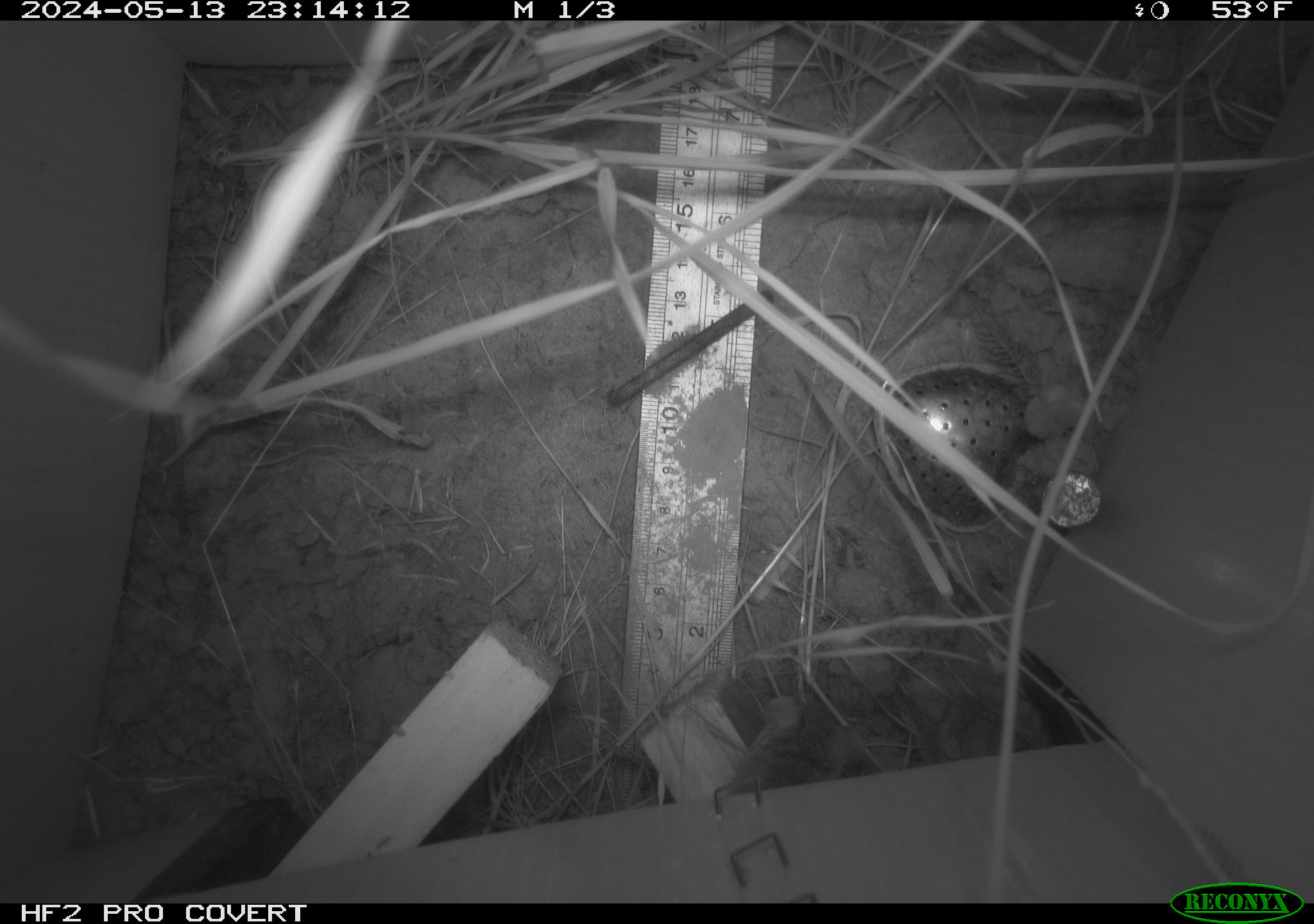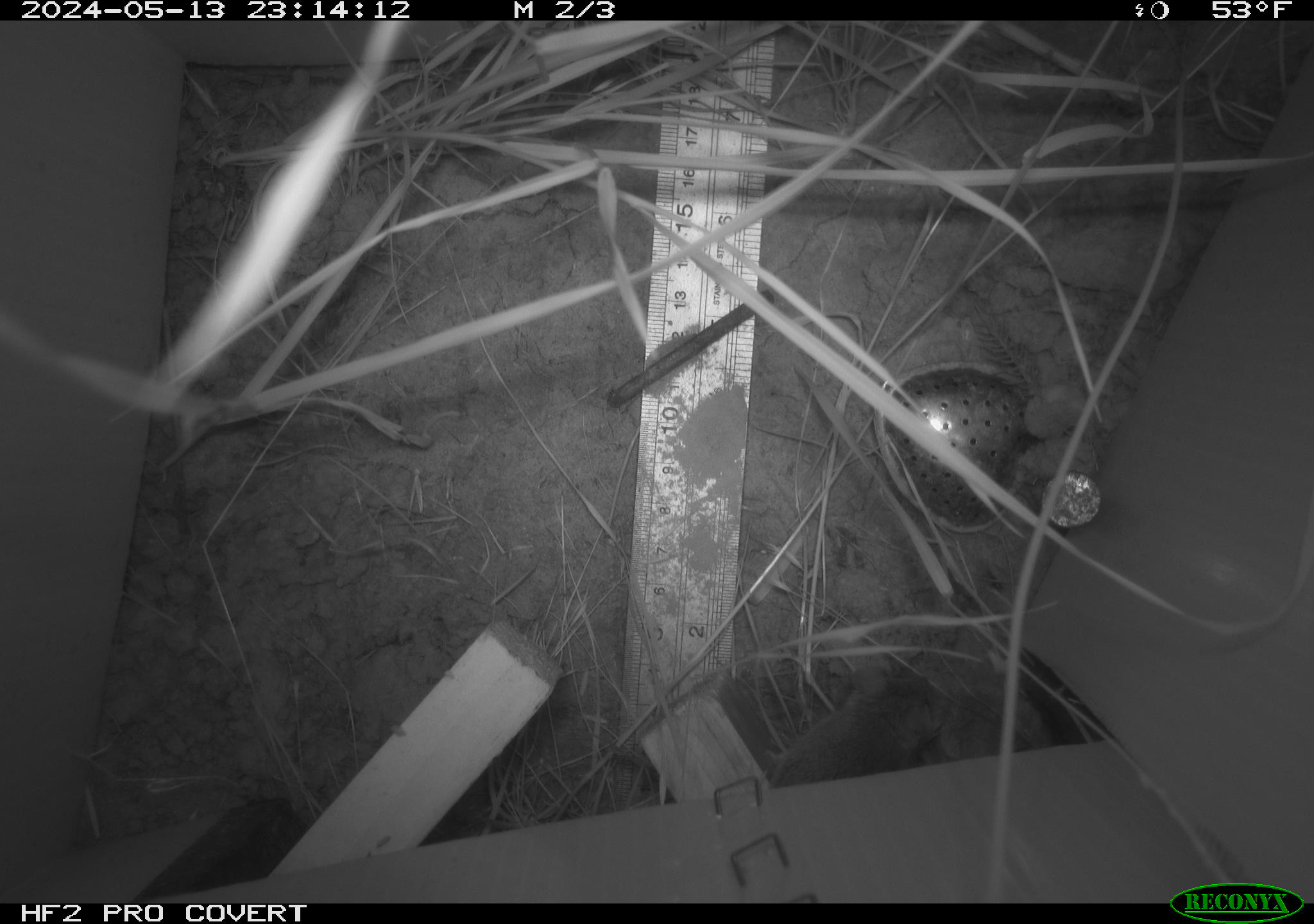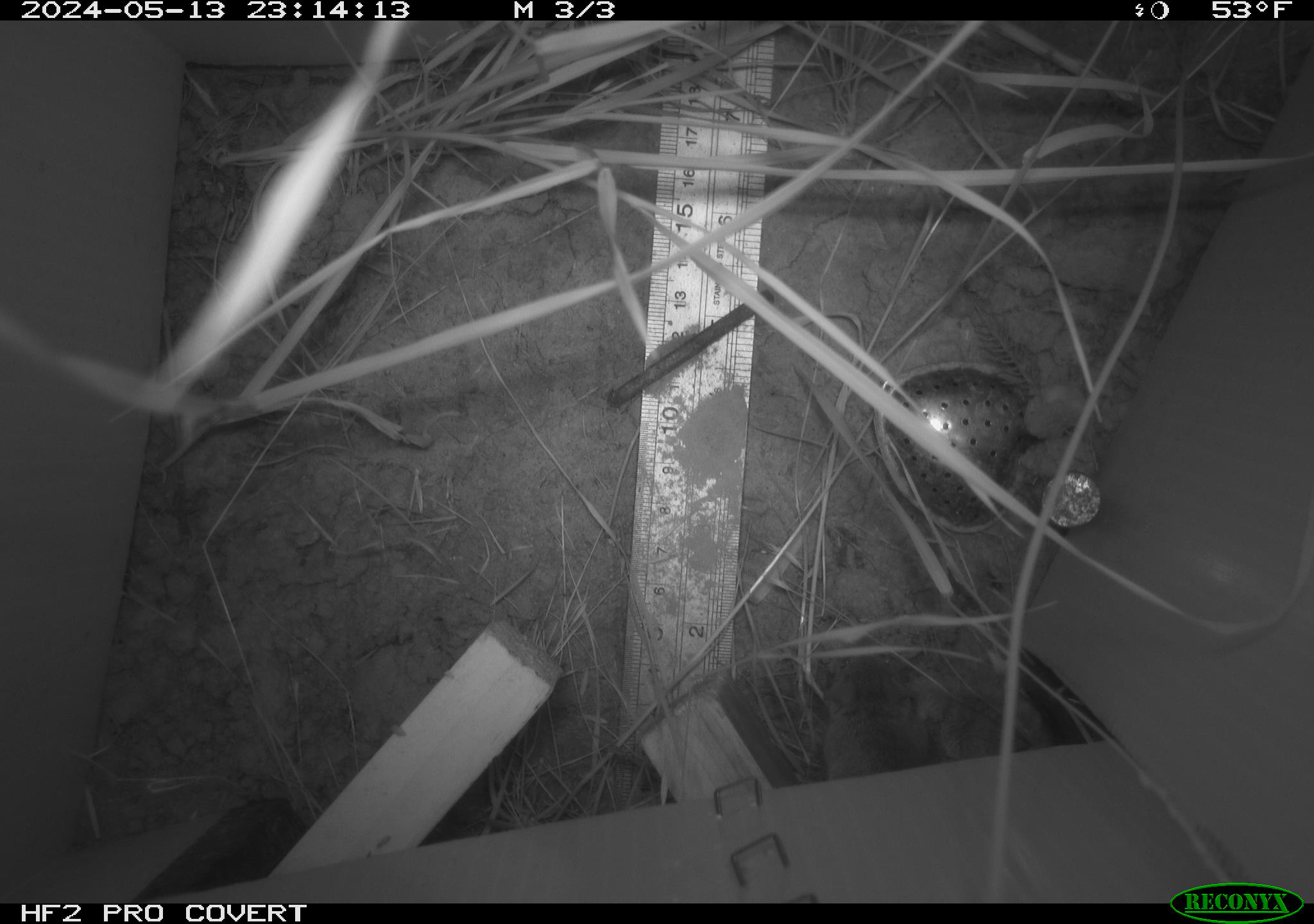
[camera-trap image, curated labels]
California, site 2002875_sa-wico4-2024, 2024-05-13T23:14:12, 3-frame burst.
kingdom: Animalia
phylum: Chordata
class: Mammalia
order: Rodentia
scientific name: Rodentia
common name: mouse species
Mouse species (Rodentia).